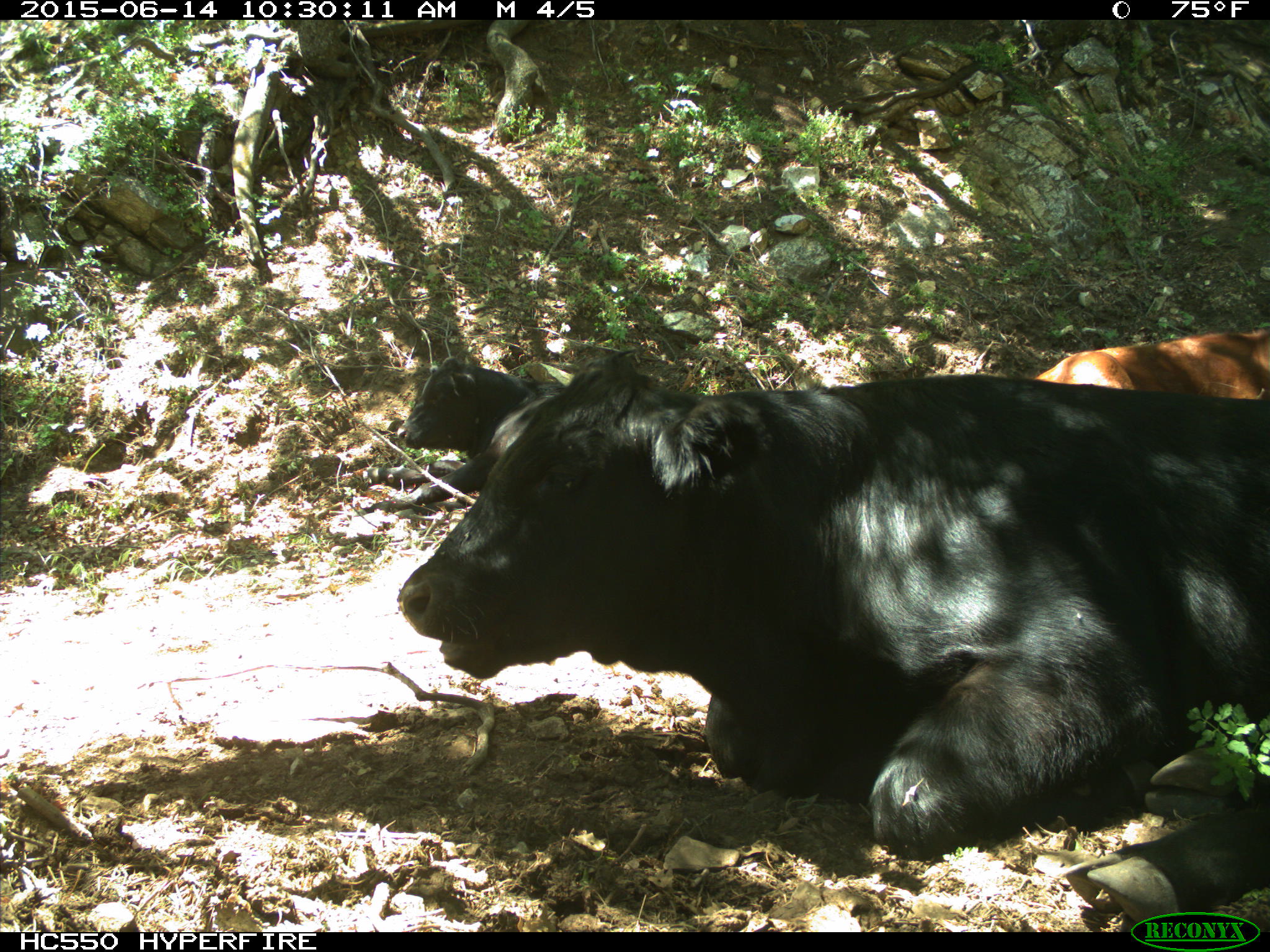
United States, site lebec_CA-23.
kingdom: Animalia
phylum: Chordata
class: Mammalia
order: Artiodactyla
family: Bovidae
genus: Bos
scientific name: Bos taurus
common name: domestic cow